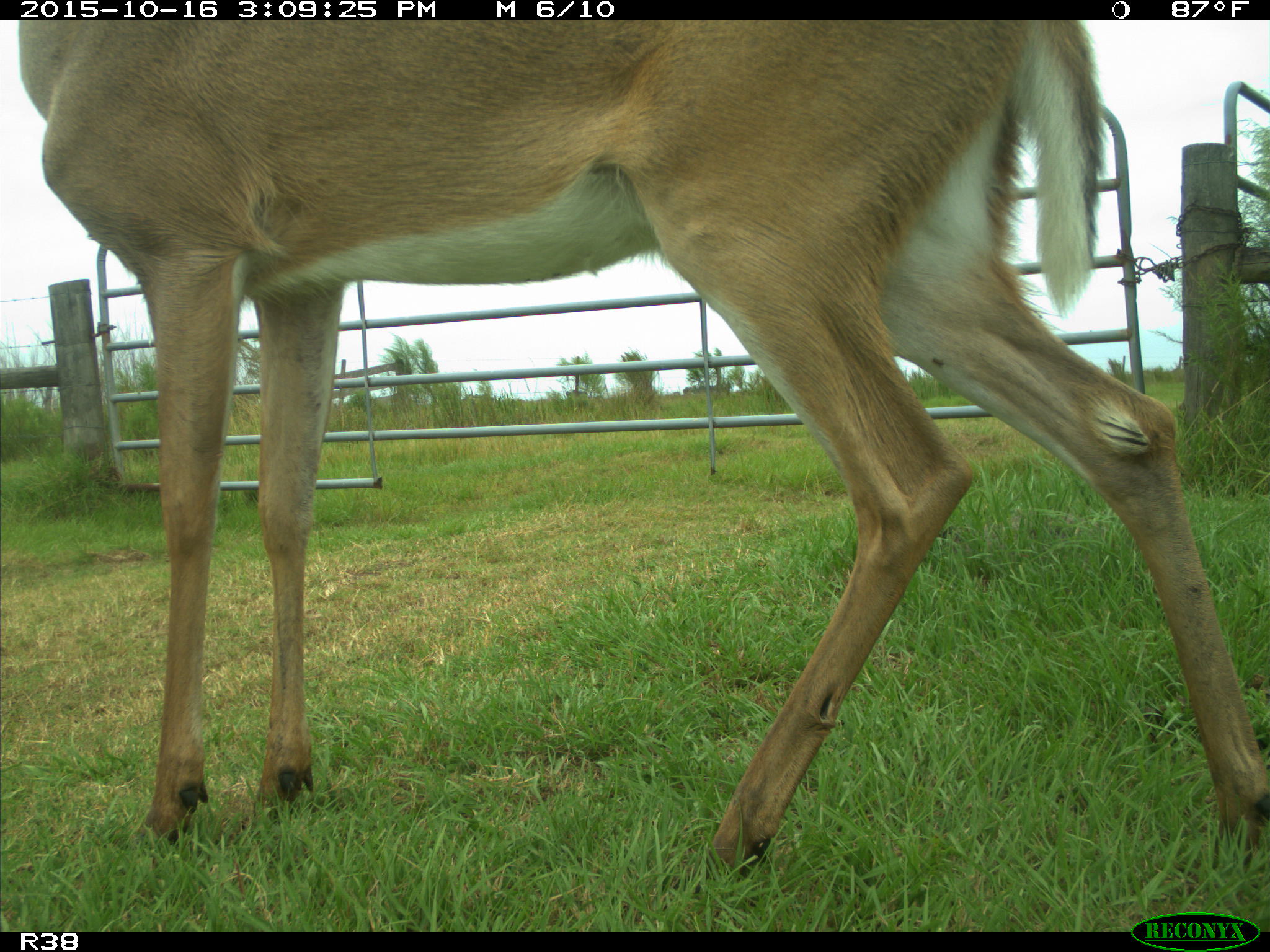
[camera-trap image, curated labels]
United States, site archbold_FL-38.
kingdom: Animalia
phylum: Chordata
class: Mammalia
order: Artiodactyla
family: Cervidae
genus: Odocoileus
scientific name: Odocoileus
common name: deer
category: unidentified deer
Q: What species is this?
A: Unidentified deer (deer) (Odocoileus).